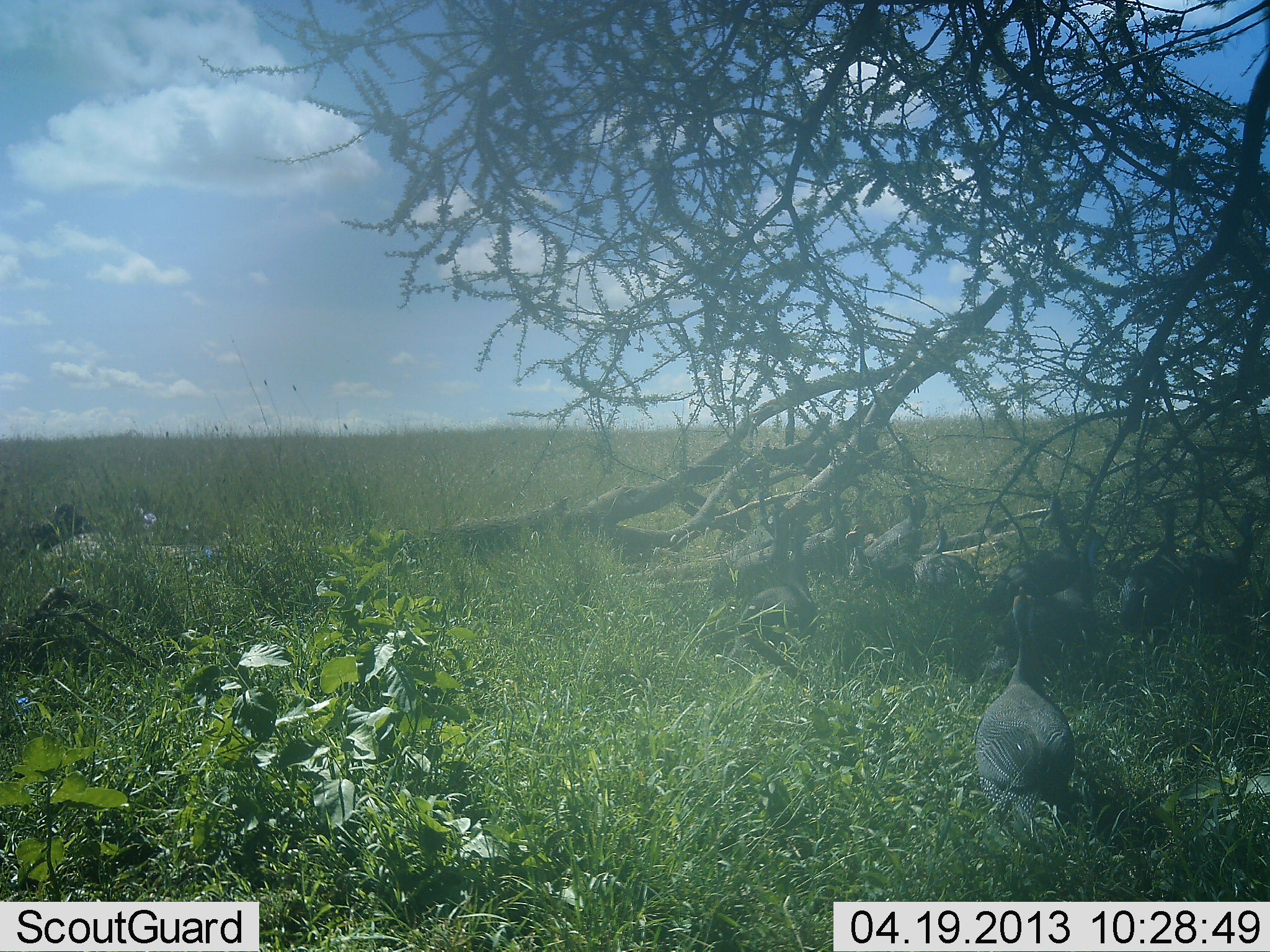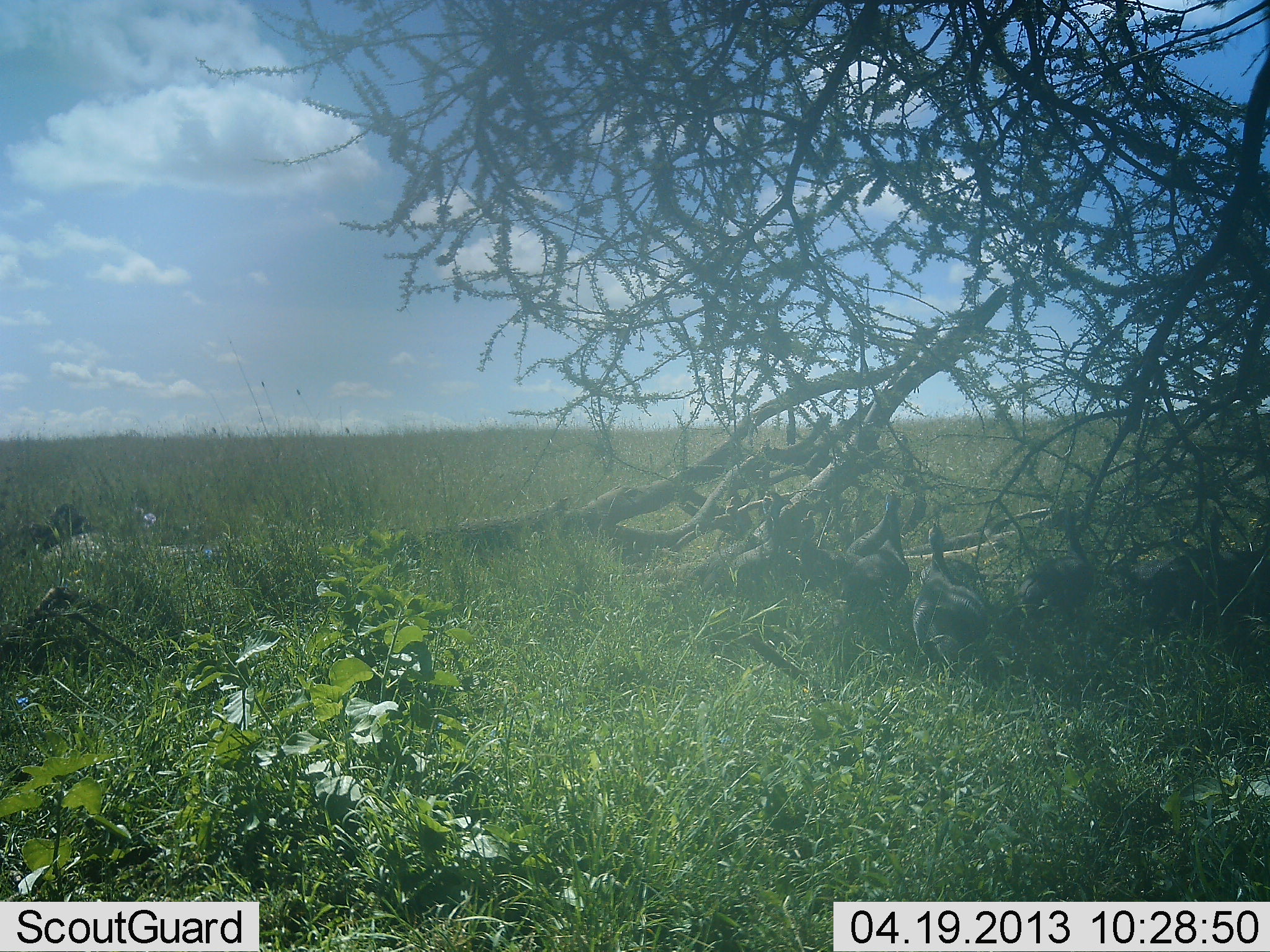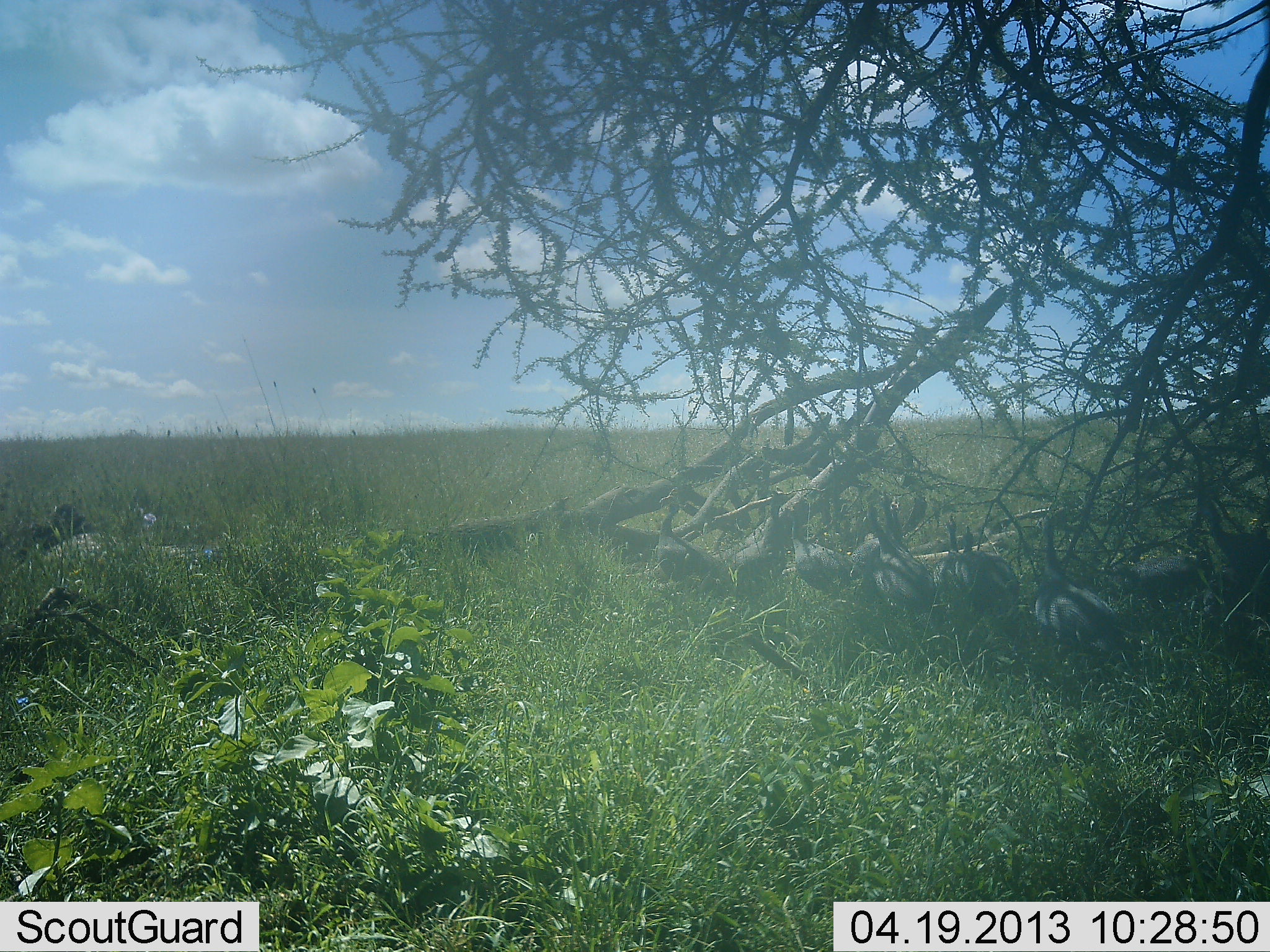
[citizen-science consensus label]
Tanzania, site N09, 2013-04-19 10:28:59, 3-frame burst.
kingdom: Animalia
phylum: Chordata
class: Aves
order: Galliformes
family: Numididae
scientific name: Numididae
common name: guinea fowl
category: guineafowl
Guineafowl (guinea fowl) (Numididae), count 9. Behavior (volunteer vote fractions): standing 35%, resting 4%, moving 88%, interacting 0%. Young present (vote fraction): 4%. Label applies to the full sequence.